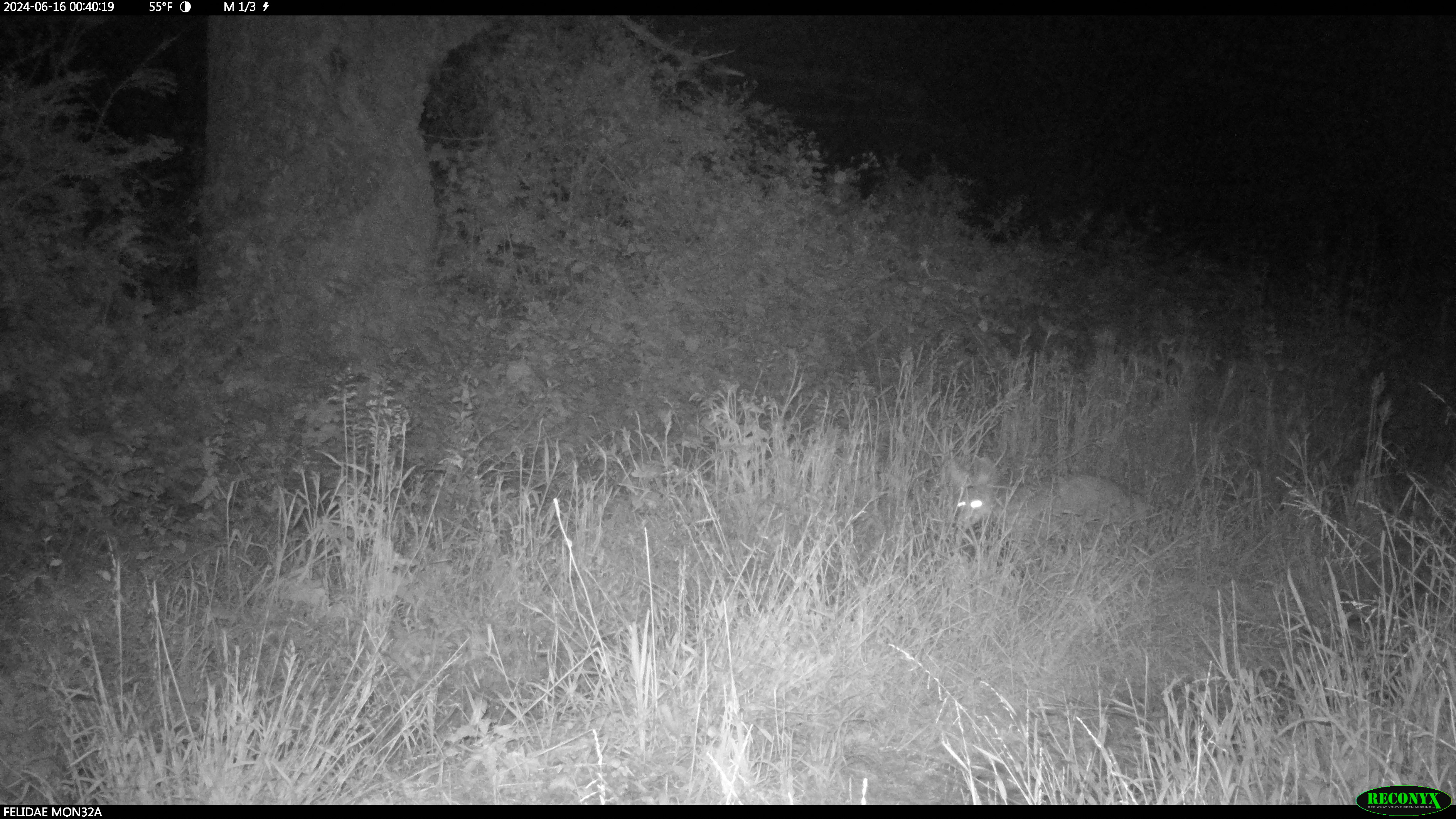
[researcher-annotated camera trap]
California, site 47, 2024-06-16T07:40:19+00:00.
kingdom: Animalia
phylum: Chordata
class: Mammalia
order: Carnivora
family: Canidae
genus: Canis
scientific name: Canis latrans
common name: coyote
Coyote (Canis latrans).